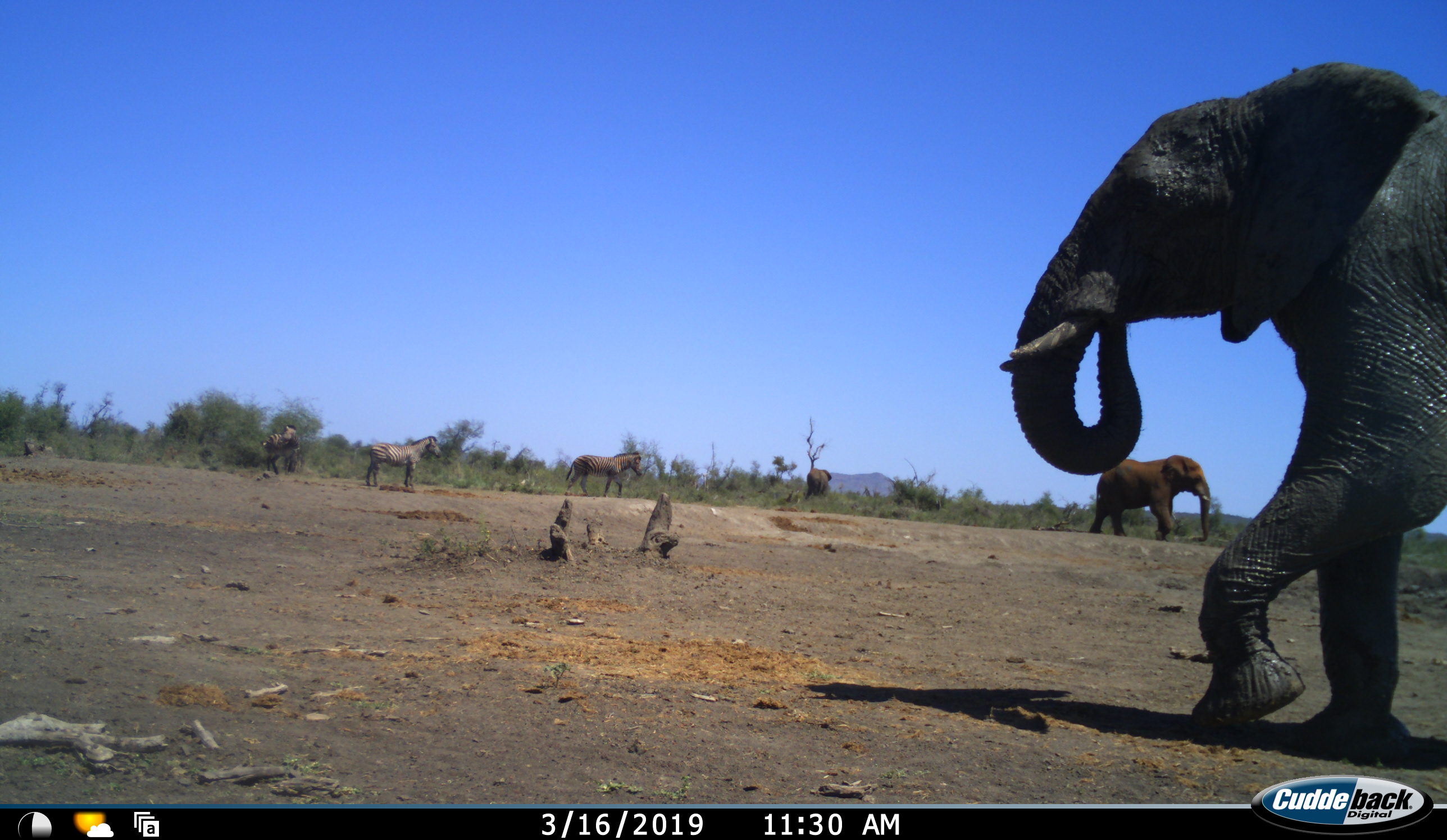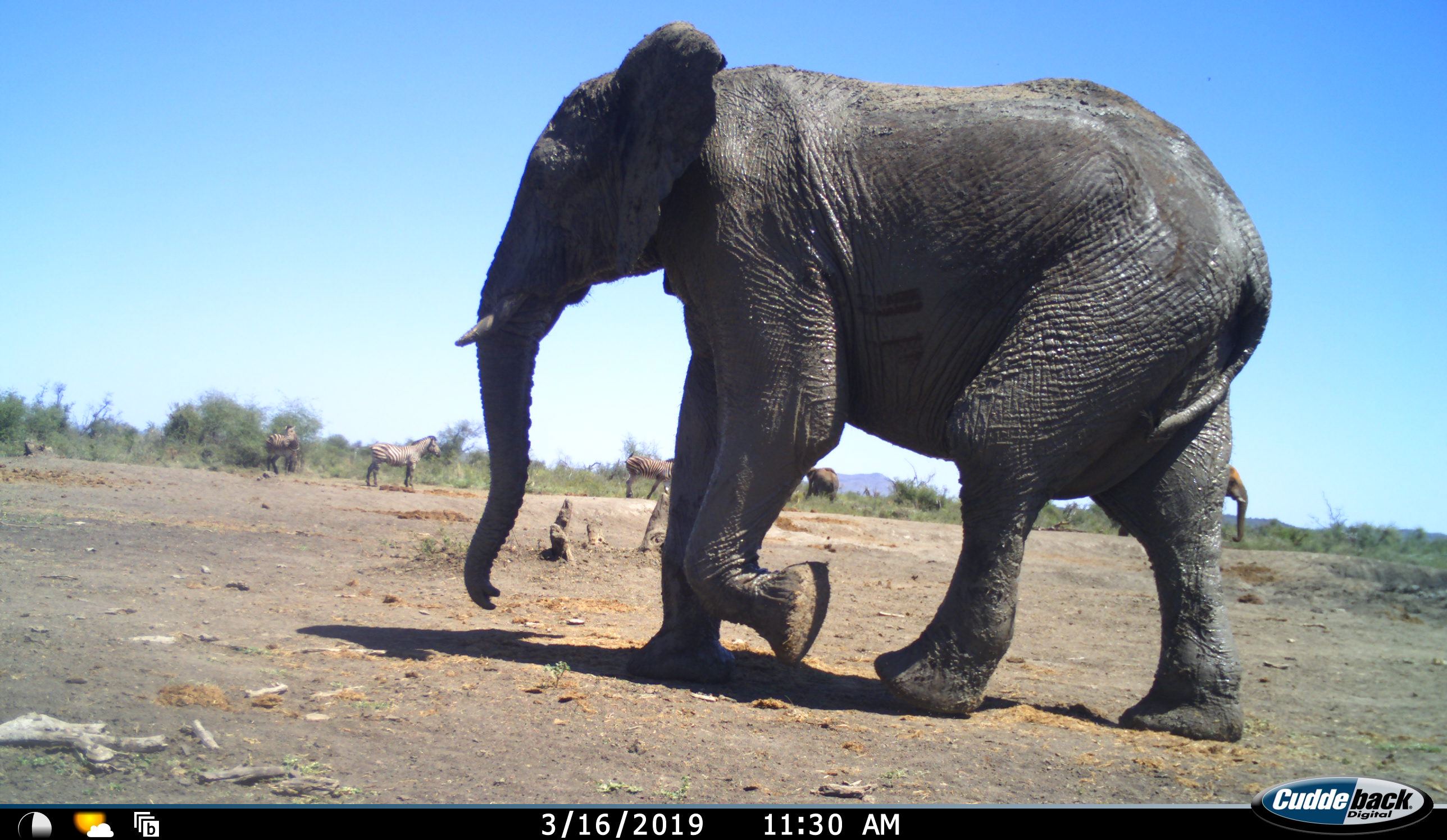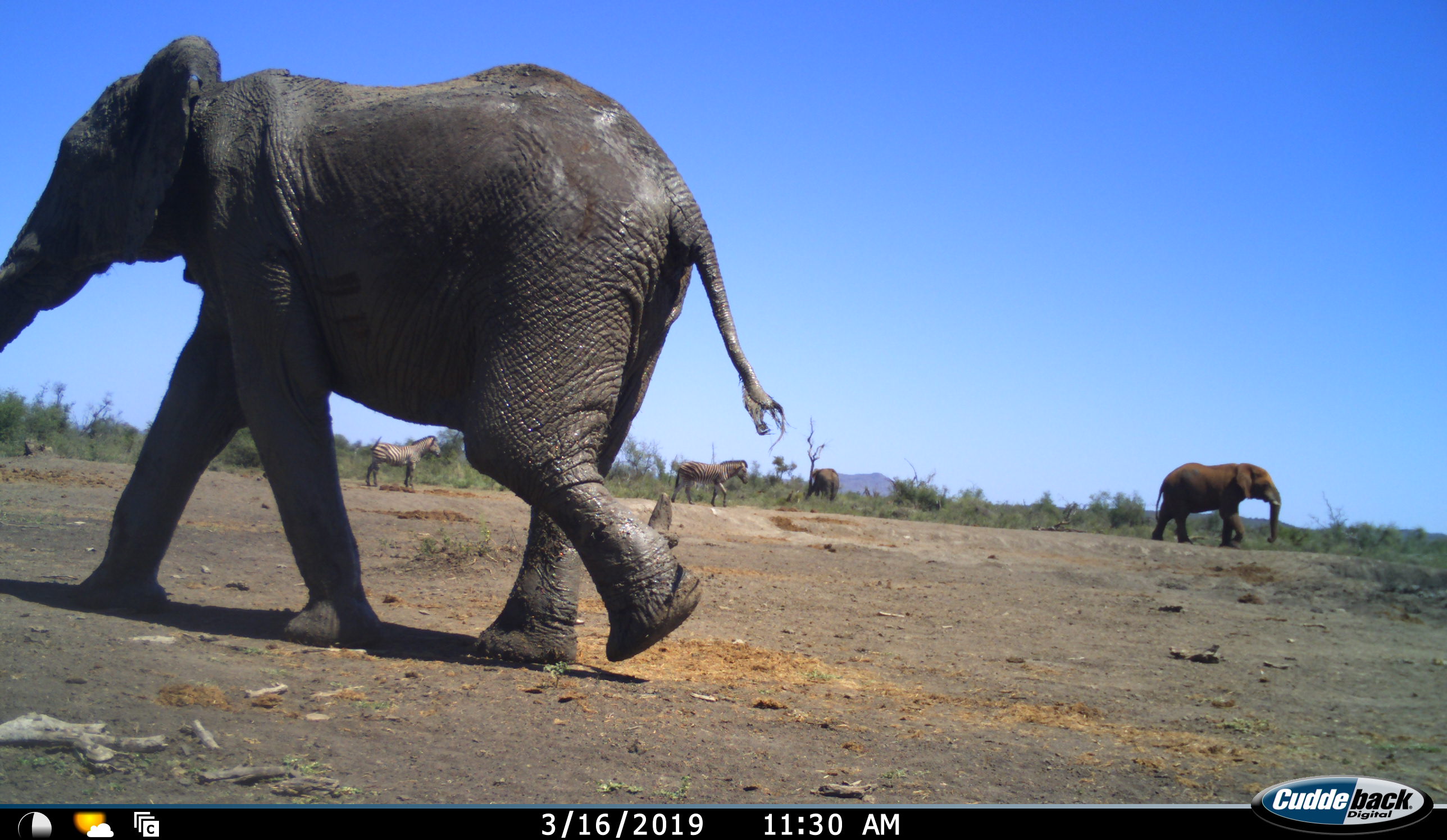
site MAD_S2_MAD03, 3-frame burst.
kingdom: Animalia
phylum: Chordata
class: Mammalia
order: Proboscidea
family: Elephantidae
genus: Loxodonta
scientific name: Loxodonta africana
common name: african bush elephant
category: elephant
Elephant (african bush elephant) (Loxodonta africana), count 3. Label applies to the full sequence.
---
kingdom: Animalia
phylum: Chordata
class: Mammalia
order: Perissodactyla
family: Equidae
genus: Equus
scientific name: Equus quagga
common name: plains zebra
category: zebraplains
Zebraplains (plains zebra) (Equus quagga), count 3. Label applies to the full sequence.